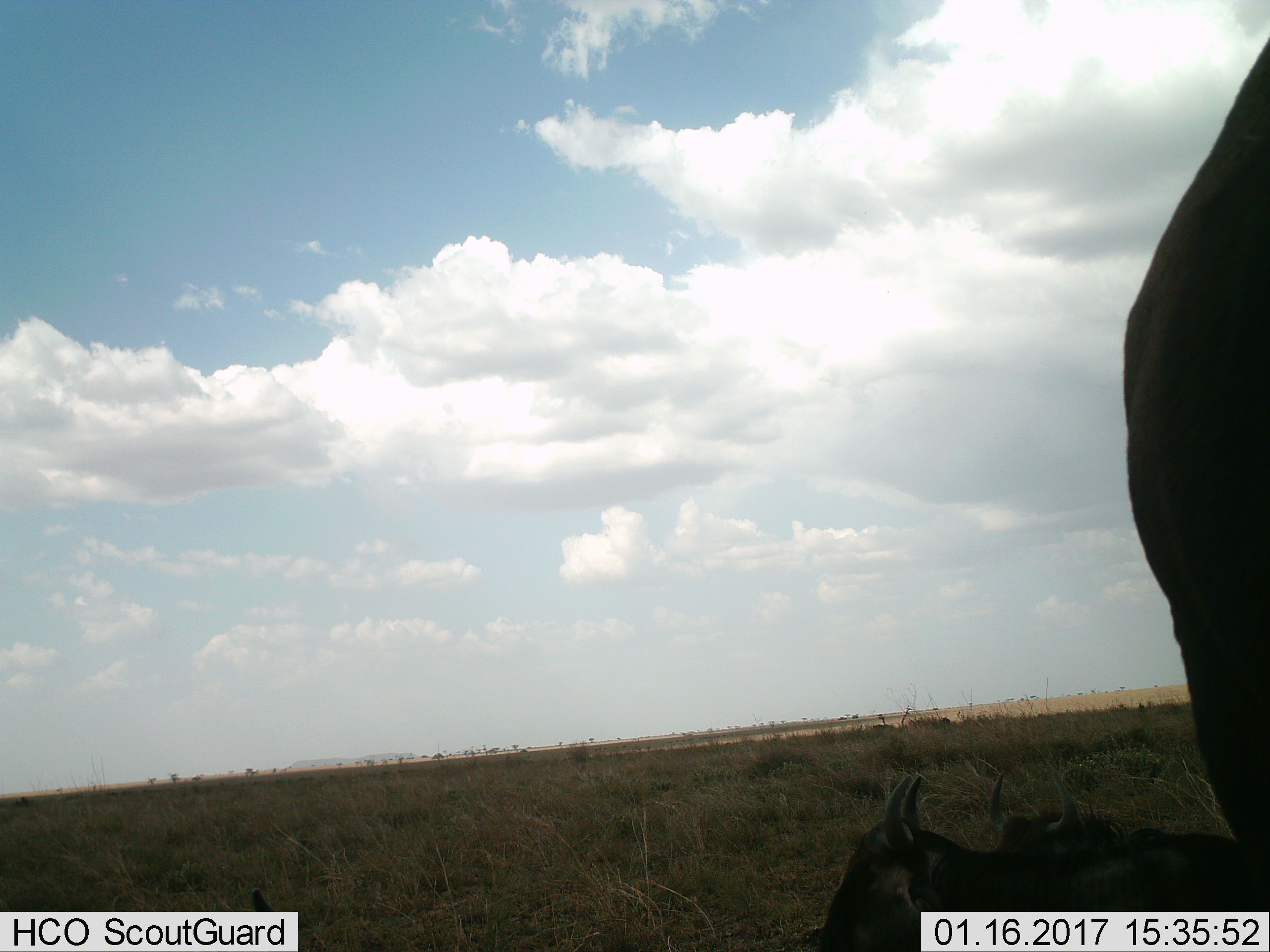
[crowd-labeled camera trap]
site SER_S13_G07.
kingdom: Animalia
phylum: Chordata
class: Mammalia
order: Artiodactyla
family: Bovidae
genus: Connochaetes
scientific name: Connochaetes taurinus taurinus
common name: blue wildebeest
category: wildebeestblue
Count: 3.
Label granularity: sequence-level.